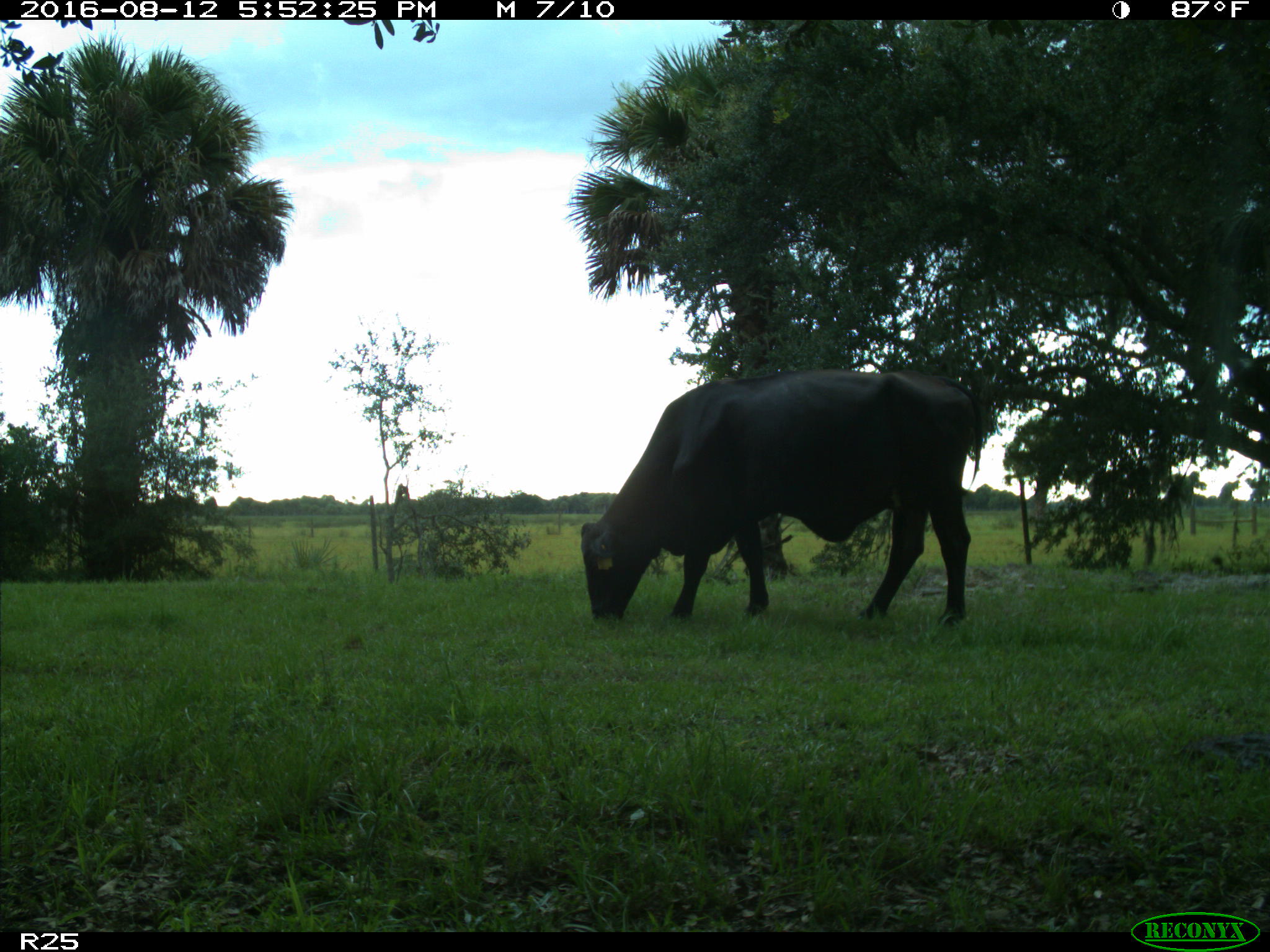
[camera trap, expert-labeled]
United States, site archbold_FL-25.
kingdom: Animalia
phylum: Chordata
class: Mammalia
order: Artiodactyla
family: Bovidae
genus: Bos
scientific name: Bos taurus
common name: domestic cow